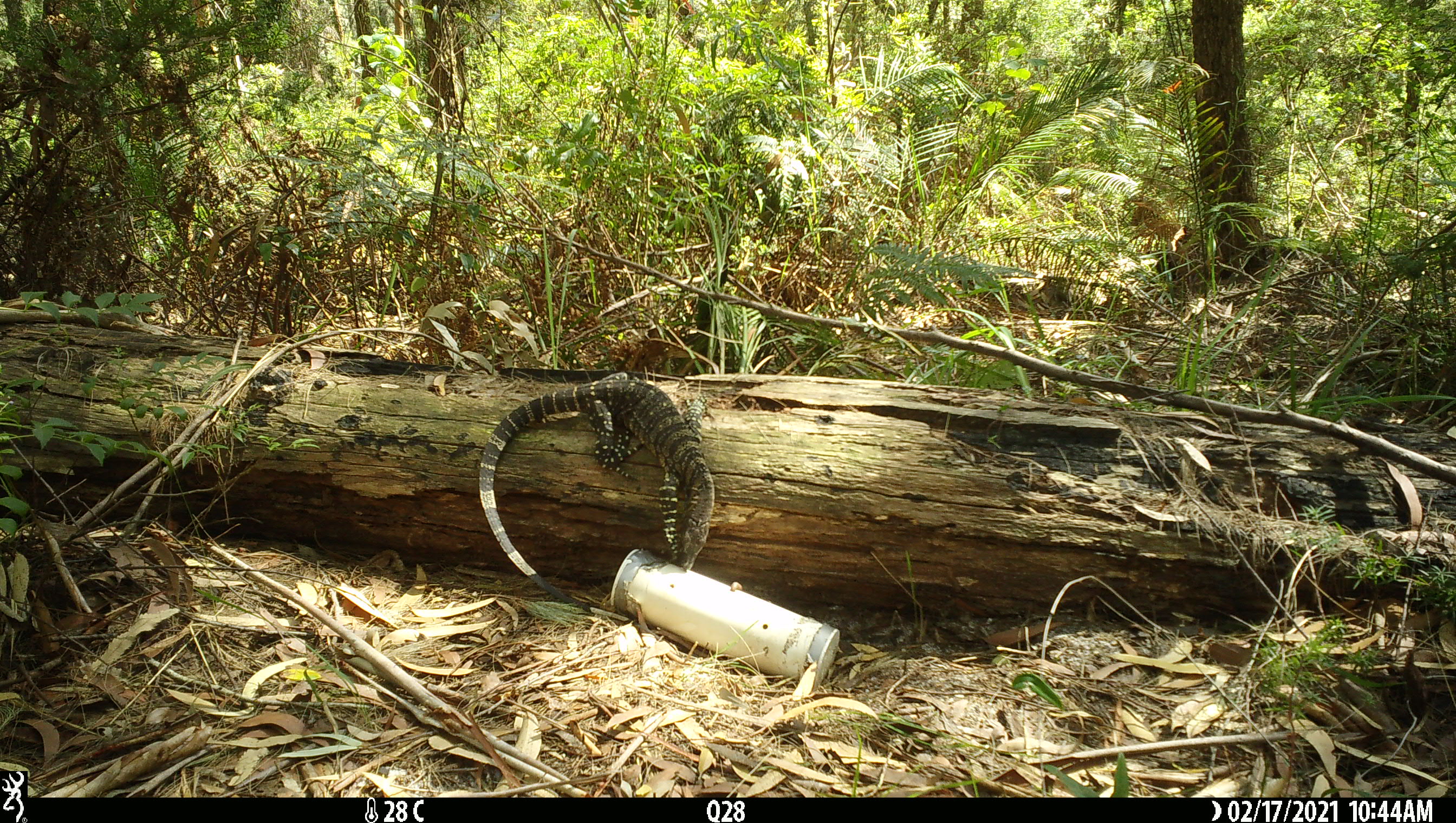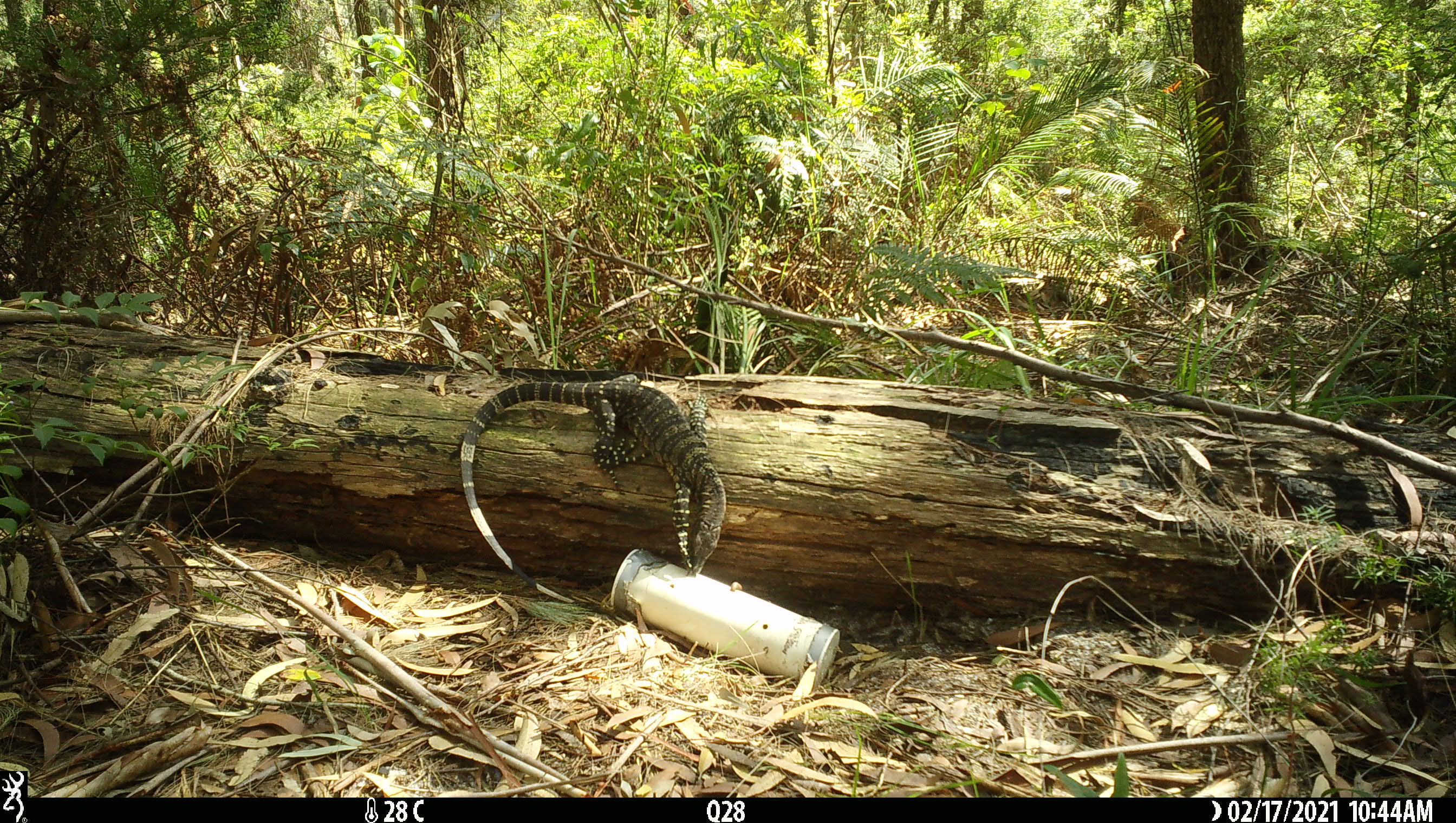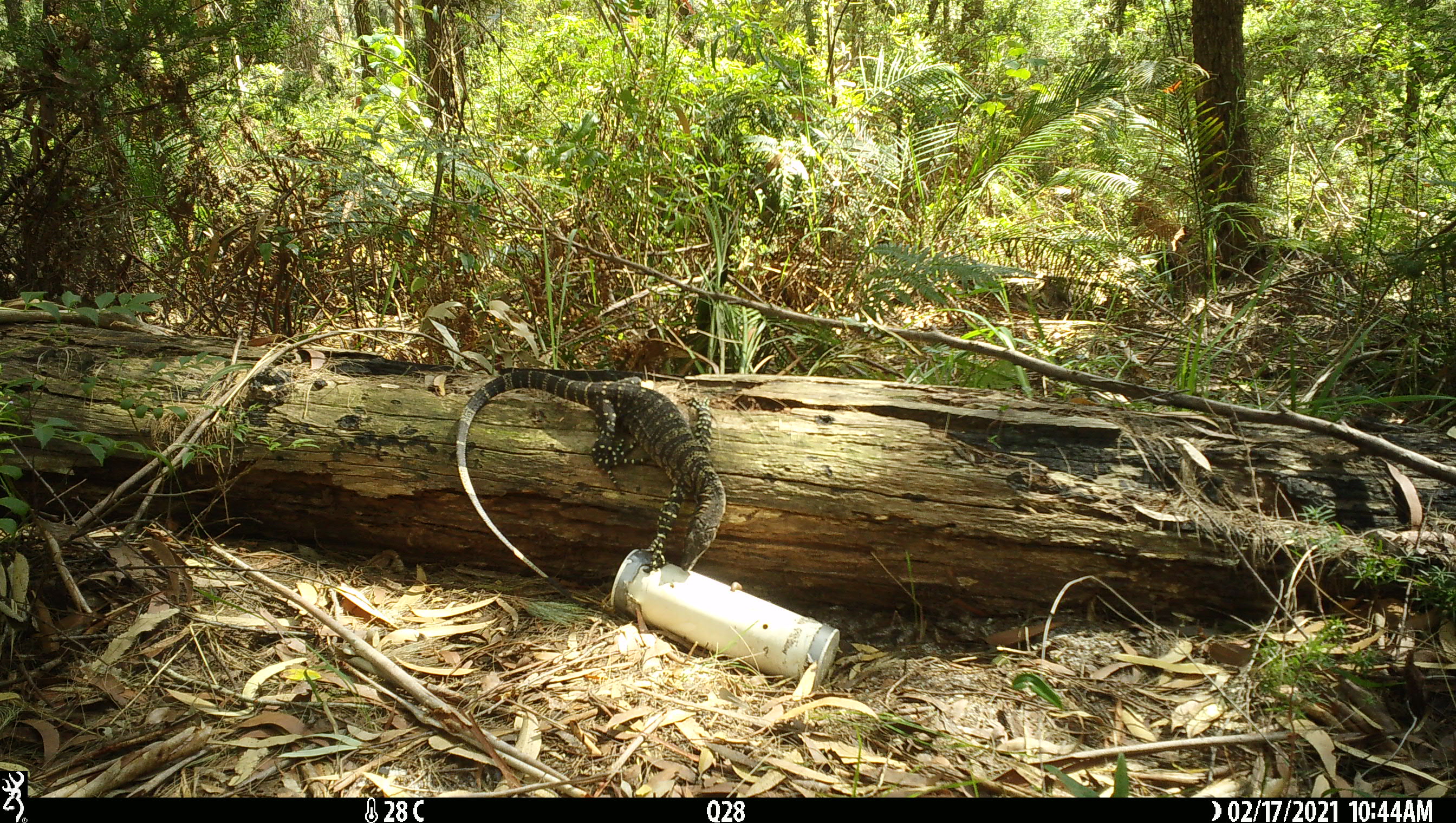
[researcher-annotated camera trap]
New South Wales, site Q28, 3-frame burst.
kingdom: Animalia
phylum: Chordata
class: Reptilia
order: Squamata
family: Varanidae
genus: Varanus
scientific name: Varanus varius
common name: lace monitor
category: goanna